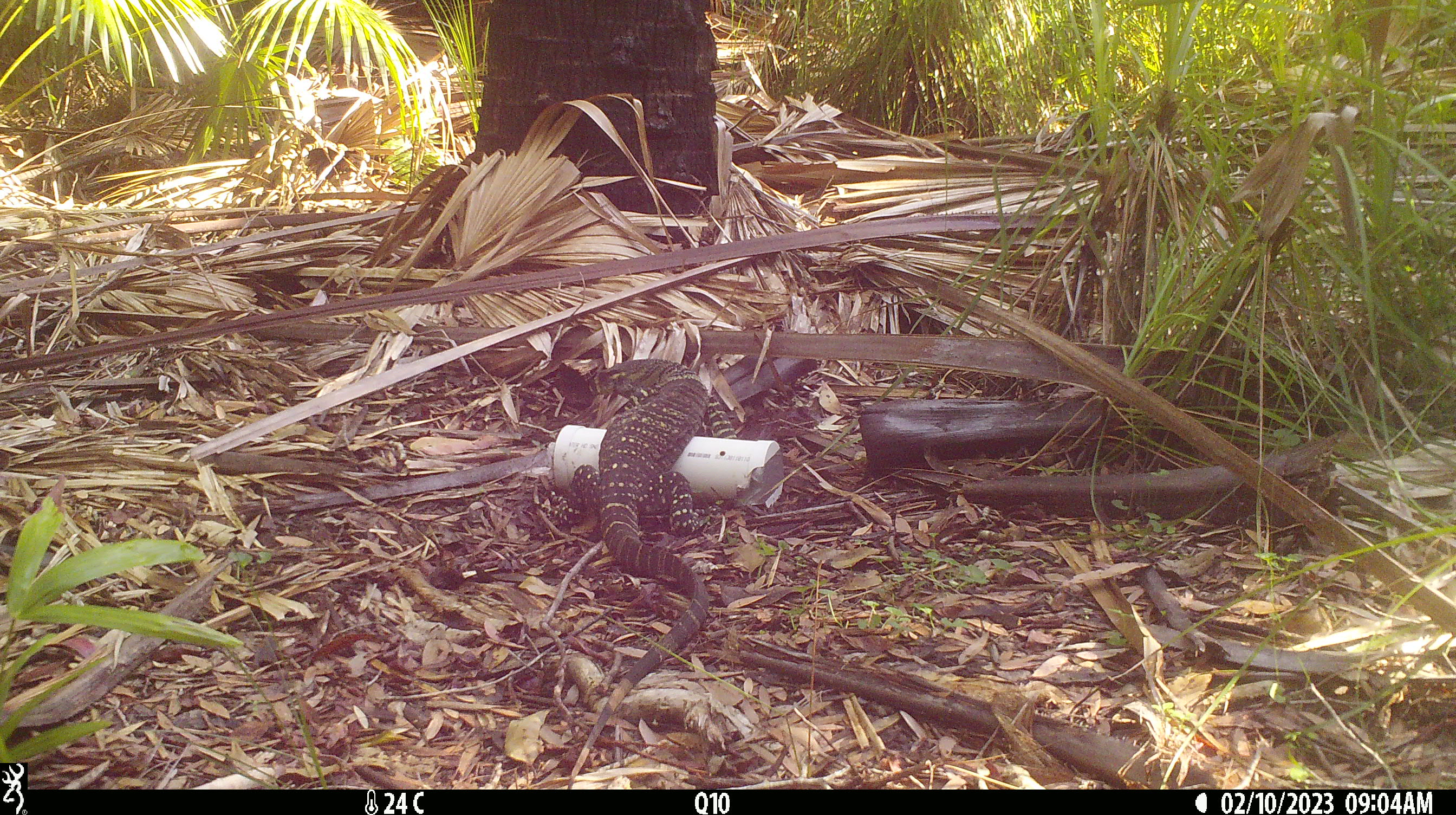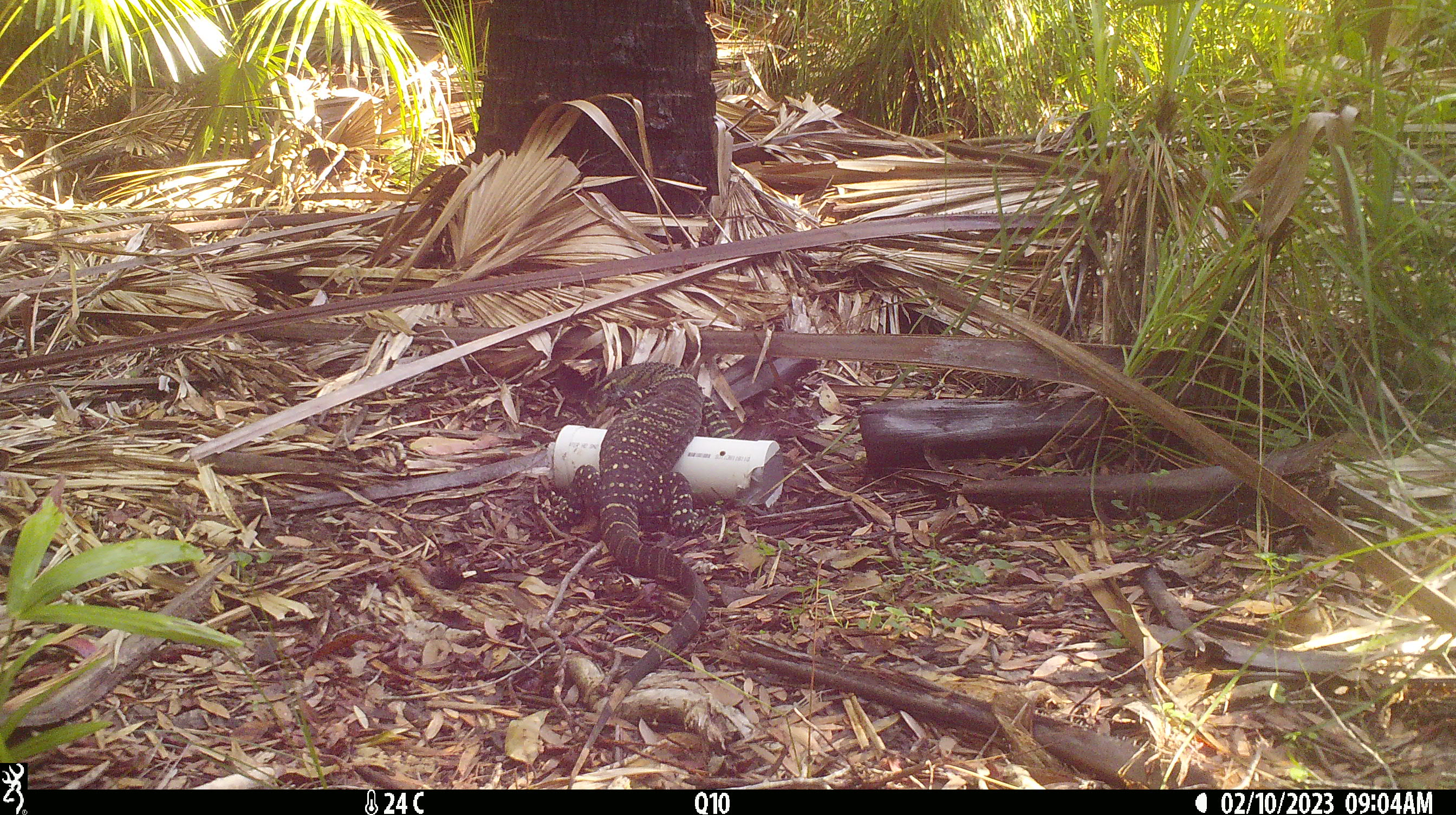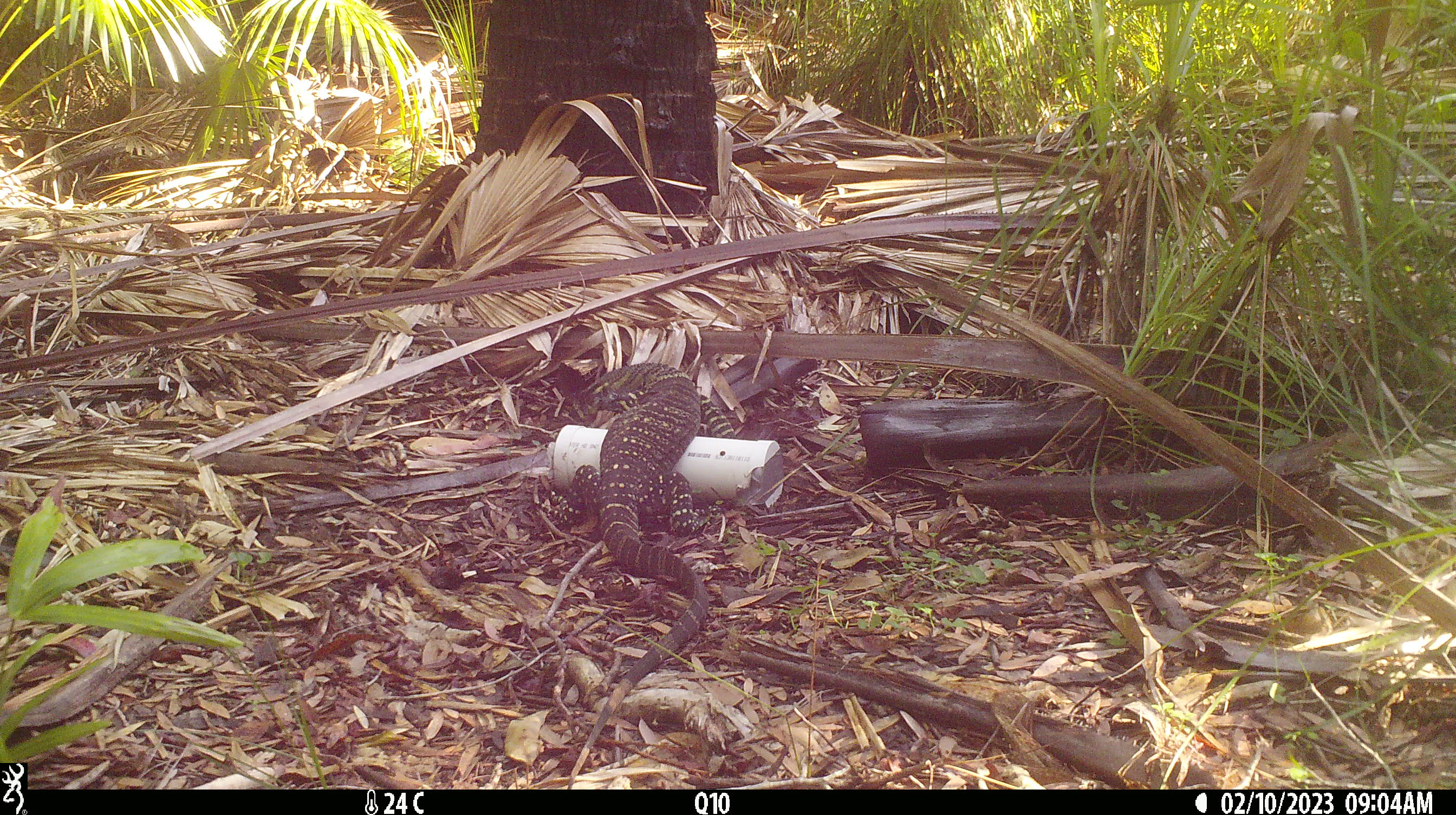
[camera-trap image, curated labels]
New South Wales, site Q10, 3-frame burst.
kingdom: Animalia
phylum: Chordata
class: Reptilia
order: Squamata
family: Varanidae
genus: Varanus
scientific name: Varanus varius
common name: lace monitor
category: goanna